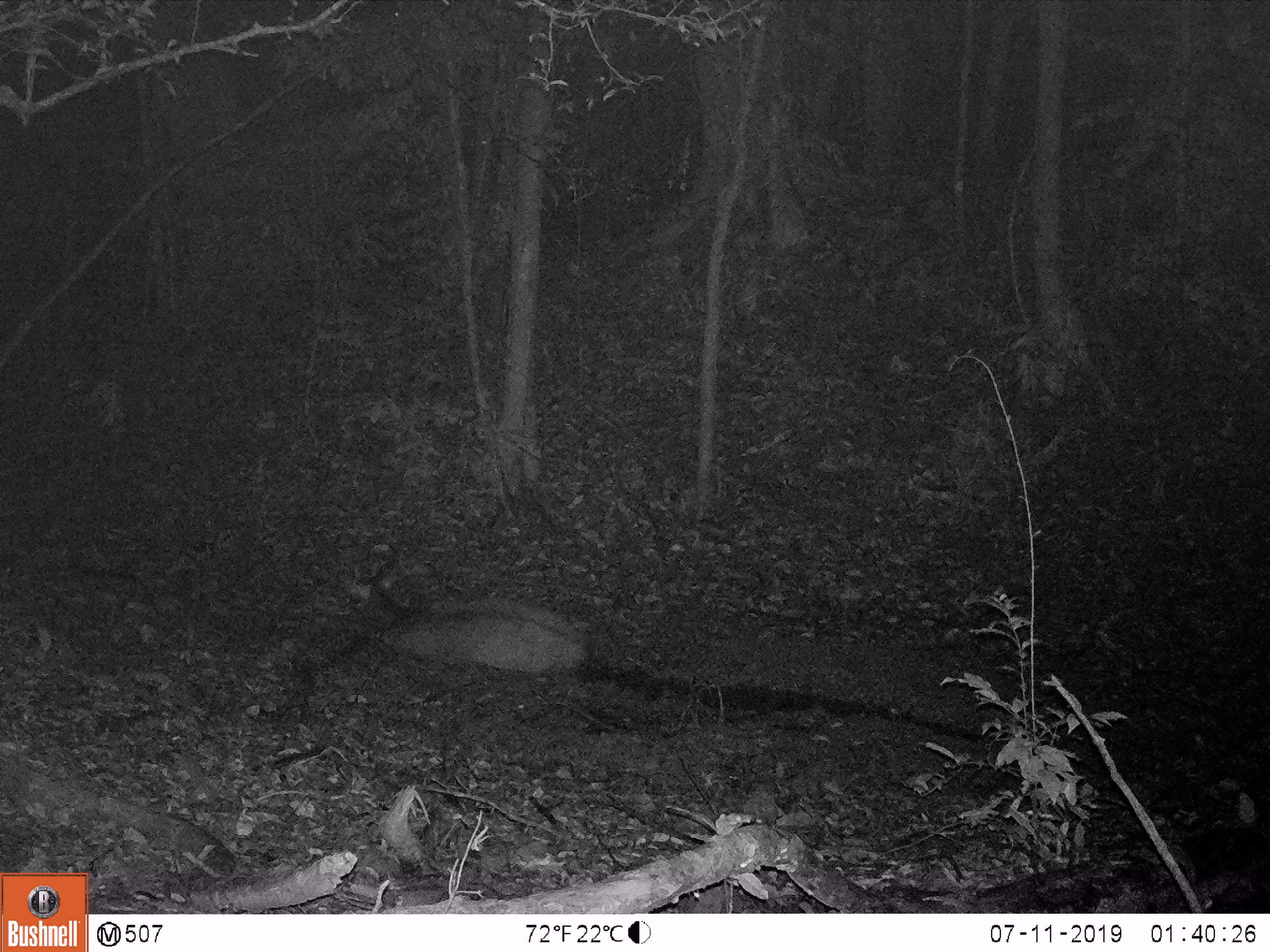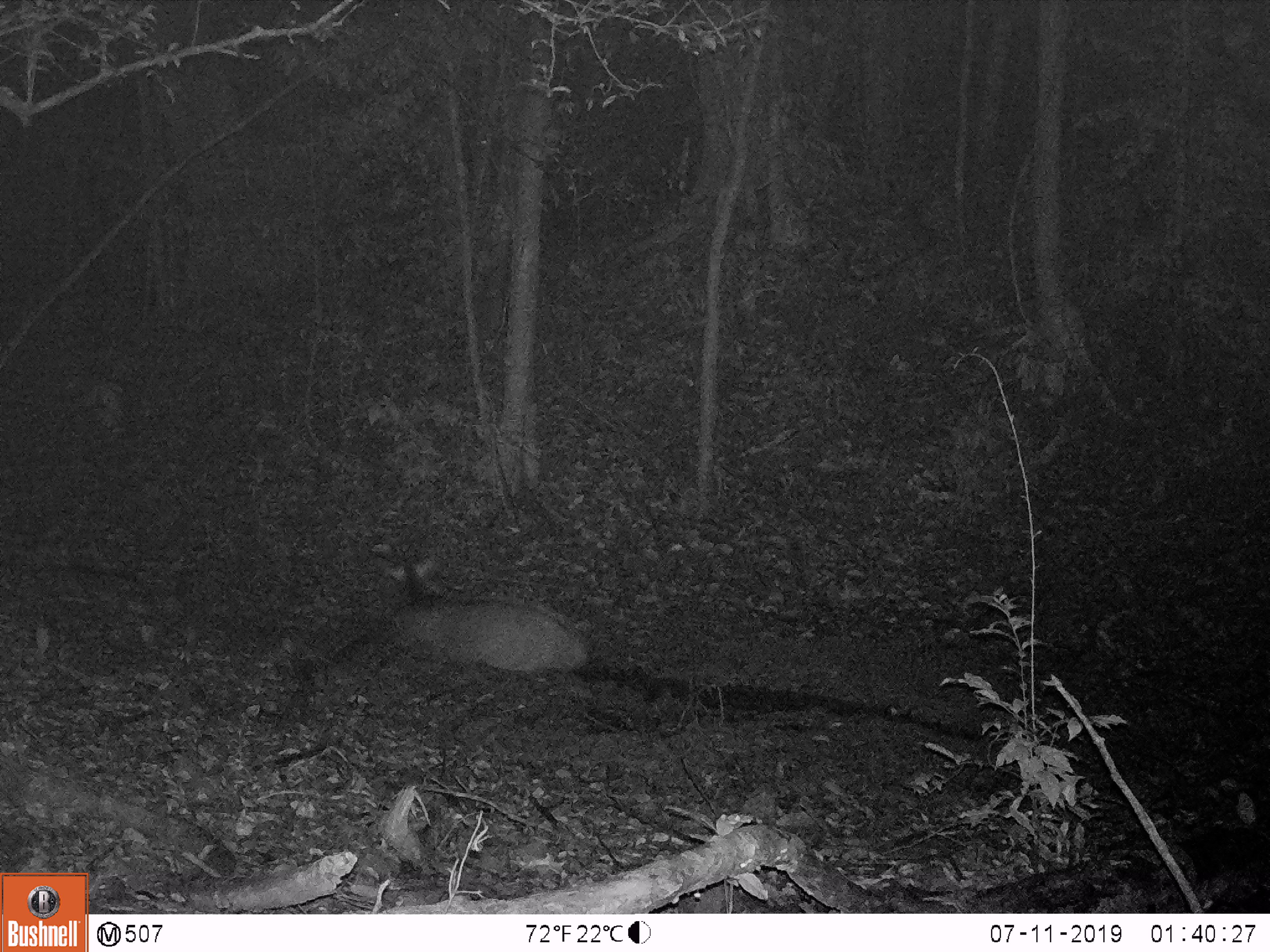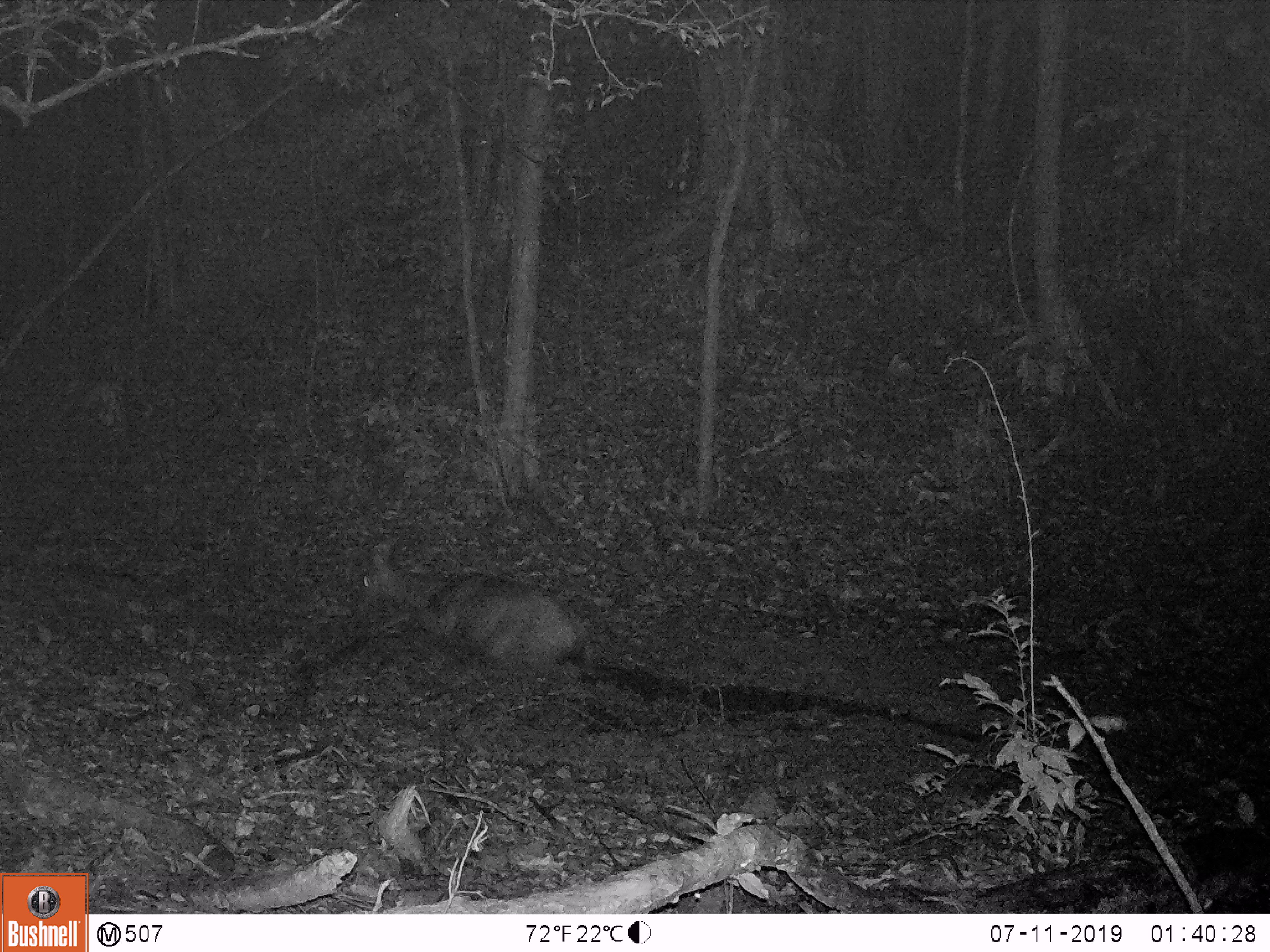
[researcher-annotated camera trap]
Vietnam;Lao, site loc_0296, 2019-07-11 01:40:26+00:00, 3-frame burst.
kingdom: Animalia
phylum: Chordata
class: Mammalia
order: Artiodactyla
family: Cervidae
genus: Rusa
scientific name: Rusa unicolor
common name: sambar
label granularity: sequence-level